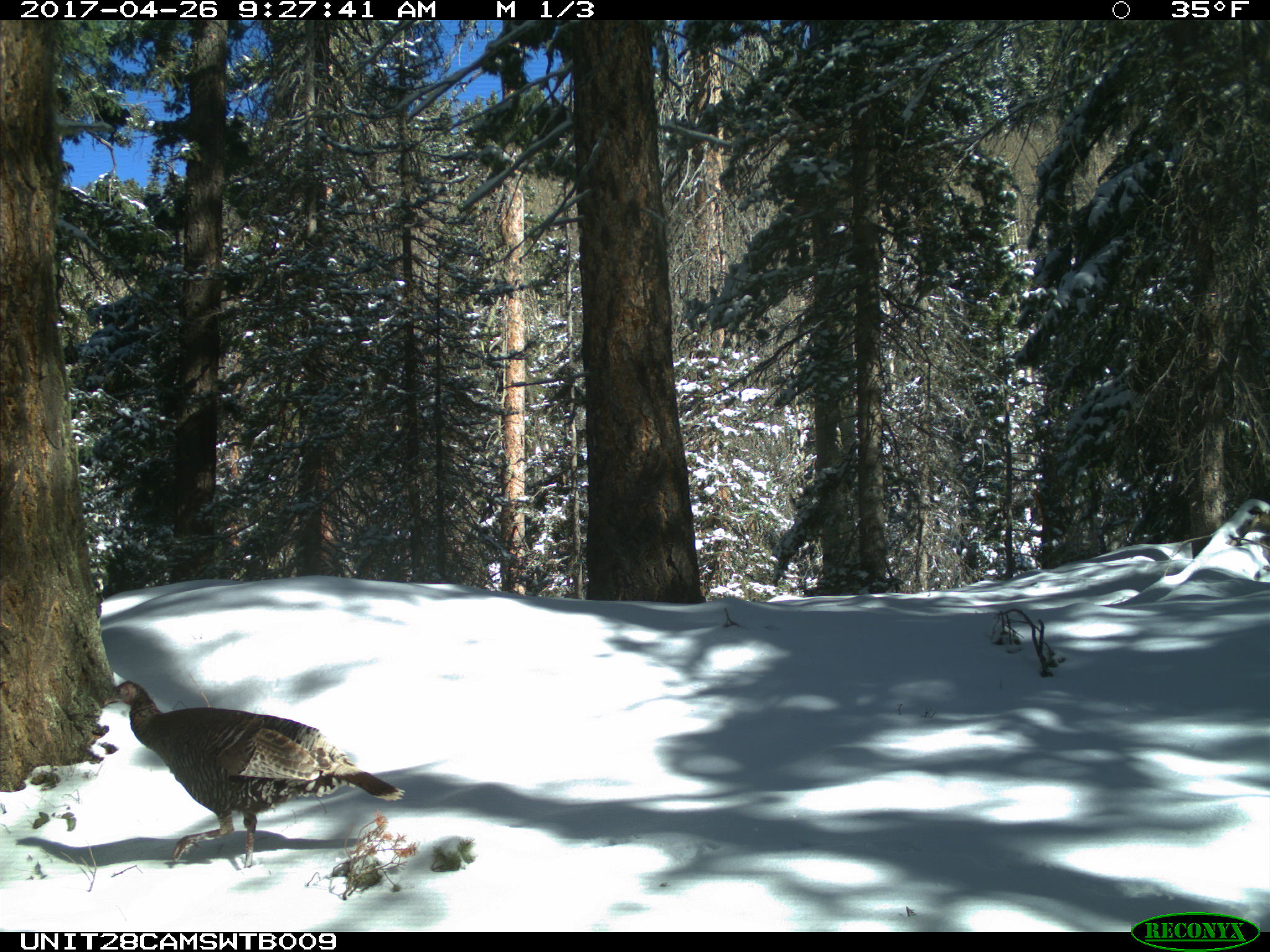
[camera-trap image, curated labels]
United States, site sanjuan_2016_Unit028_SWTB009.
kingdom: Animalia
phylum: Chordata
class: Aves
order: Galliformes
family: Phasianidae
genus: Meleagris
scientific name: Meleagris gallopavo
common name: wild turkey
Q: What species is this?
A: Meleagris gallopavo (wild turkey).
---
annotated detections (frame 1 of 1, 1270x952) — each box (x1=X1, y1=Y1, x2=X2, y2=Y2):
animal: (x1=104, y1=681, x2=406, y2=870)